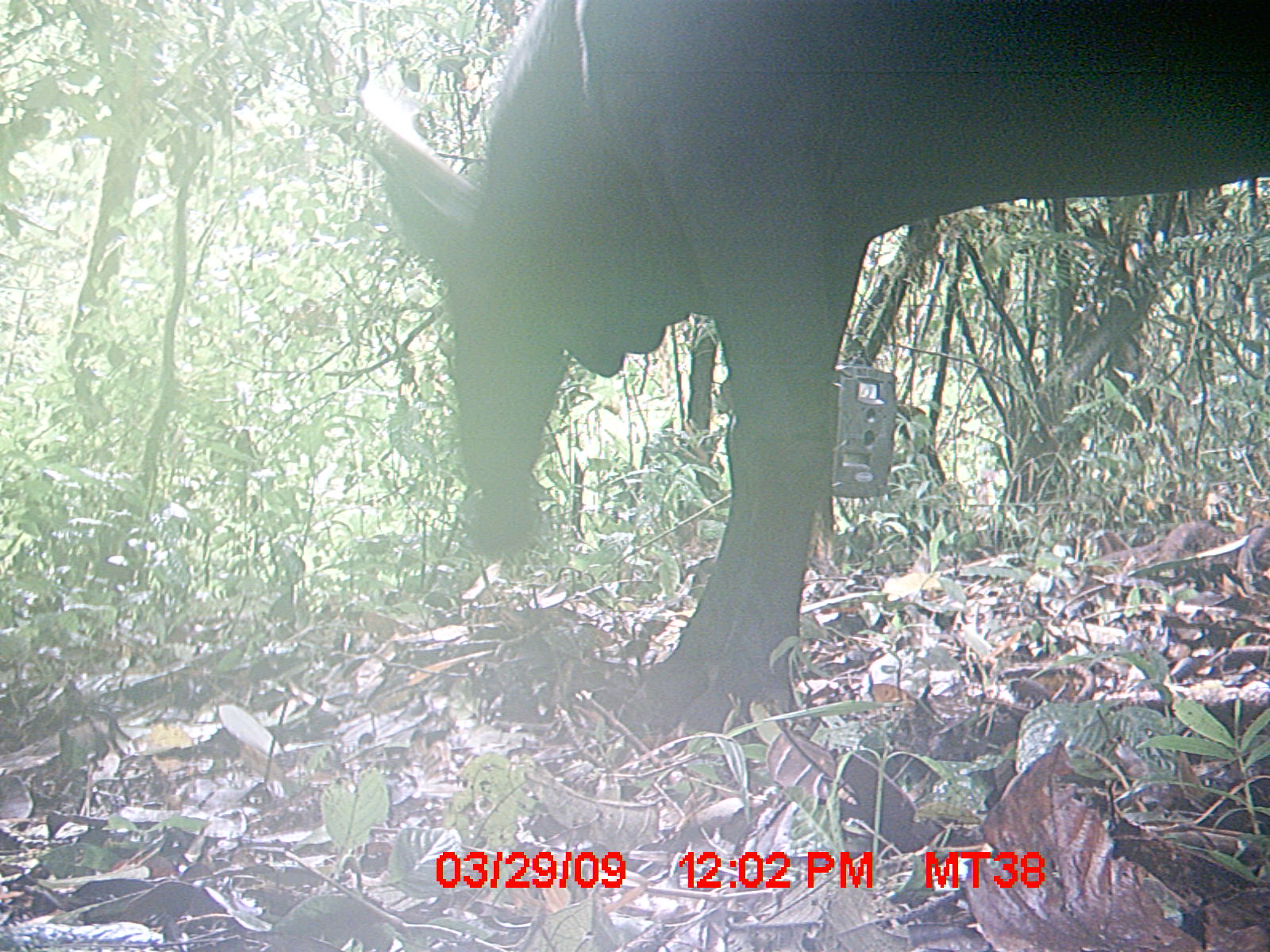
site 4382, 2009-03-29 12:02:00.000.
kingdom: Animalia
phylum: Chordata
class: Mammalia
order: Artiodactyla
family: Bovidae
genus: Bos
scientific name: Bos taurus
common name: domestic cattle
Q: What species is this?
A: Bos taurus (domestic cattle).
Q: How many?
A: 1.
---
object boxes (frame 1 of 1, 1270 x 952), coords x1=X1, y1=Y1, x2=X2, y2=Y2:
bos taurus: x1=335, y1=1, x2=1270, y2=731